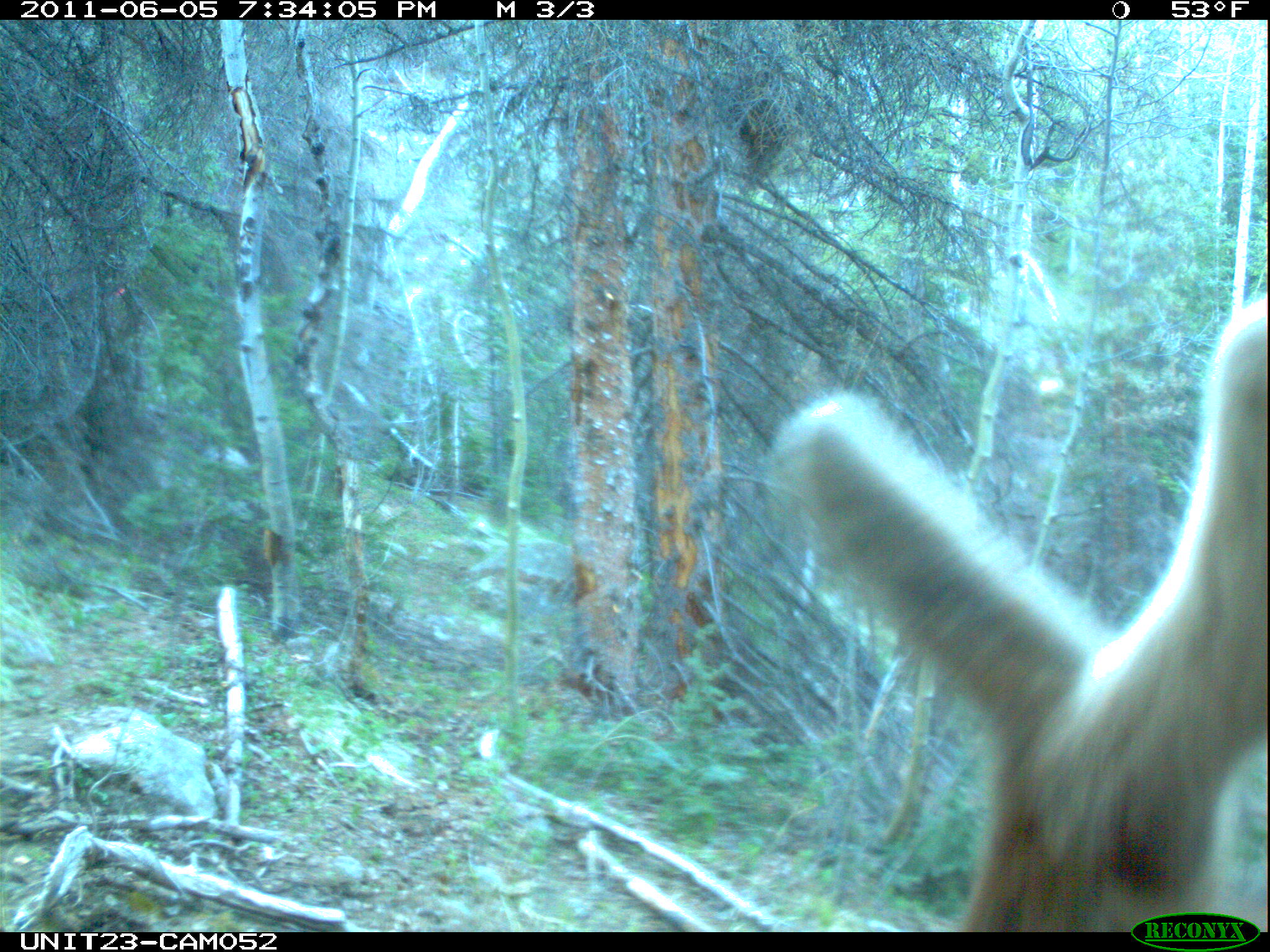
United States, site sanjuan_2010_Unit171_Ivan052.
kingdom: Animalia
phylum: Chordata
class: Mammalia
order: Artiodactyla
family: Cervidae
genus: Cervus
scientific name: Cervus elaphus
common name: red deer